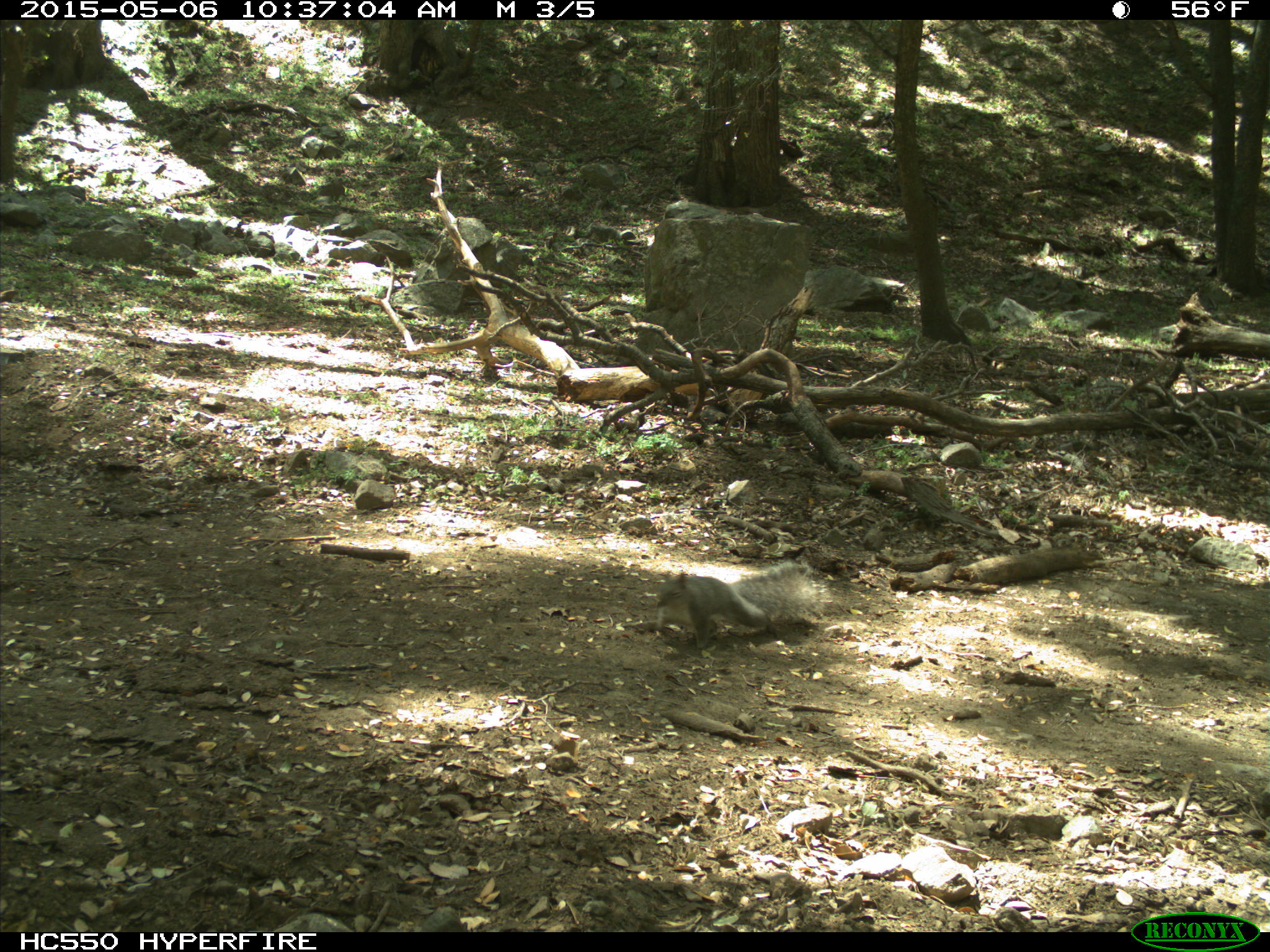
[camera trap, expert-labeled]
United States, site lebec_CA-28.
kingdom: Animalia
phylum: Chordata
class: Mammalia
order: Rodentia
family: Sciuridae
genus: Sciurus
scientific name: Sciurus carolinensis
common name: eastern gray squirrel